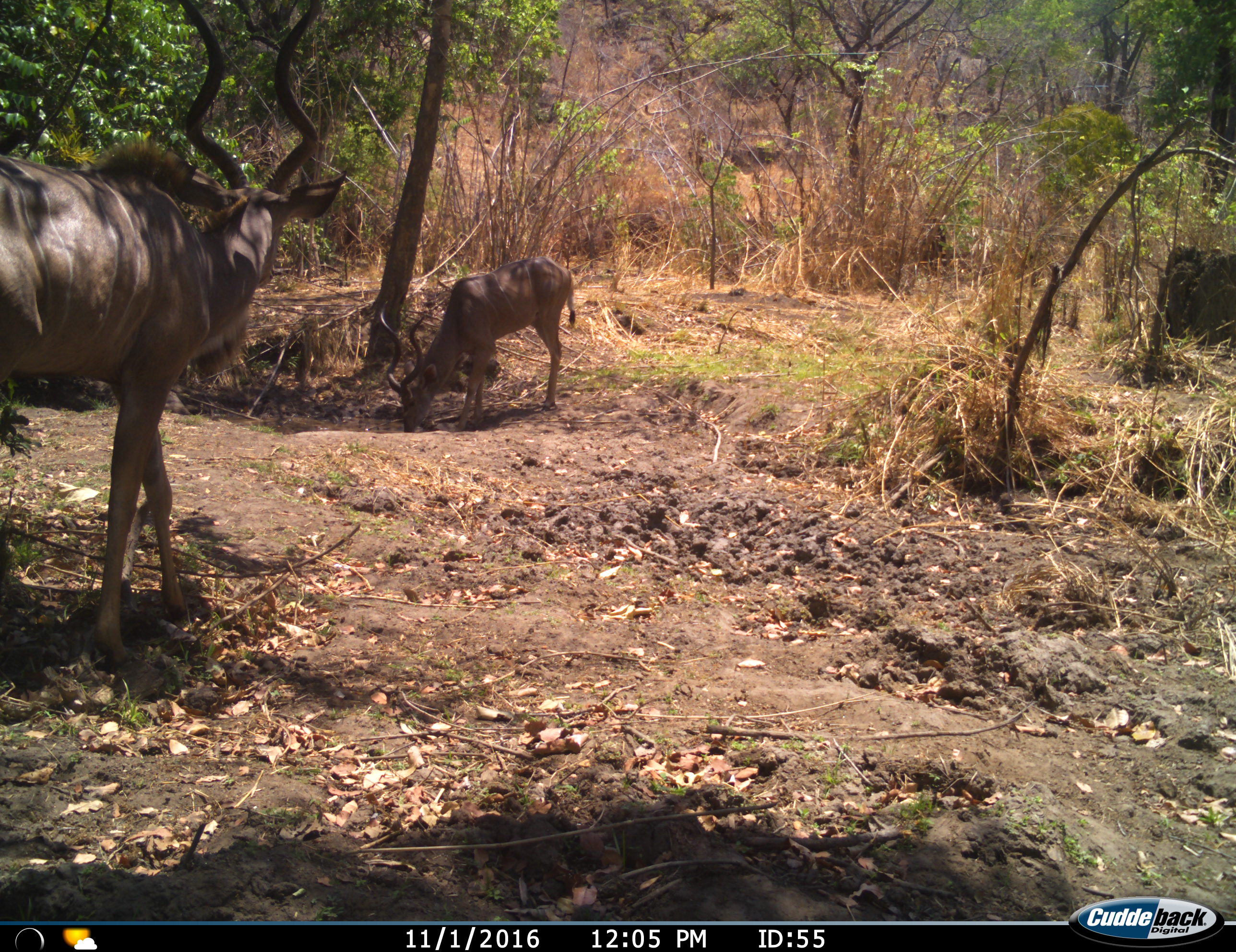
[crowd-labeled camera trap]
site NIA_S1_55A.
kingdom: Animalia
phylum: Chordata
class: Mammalia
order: Artiodactyla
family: Bovidae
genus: Tragelaphus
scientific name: Tragelaphus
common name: kudu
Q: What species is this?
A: Kudu (Tragelaphus).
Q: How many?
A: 2.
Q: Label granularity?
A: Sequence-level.